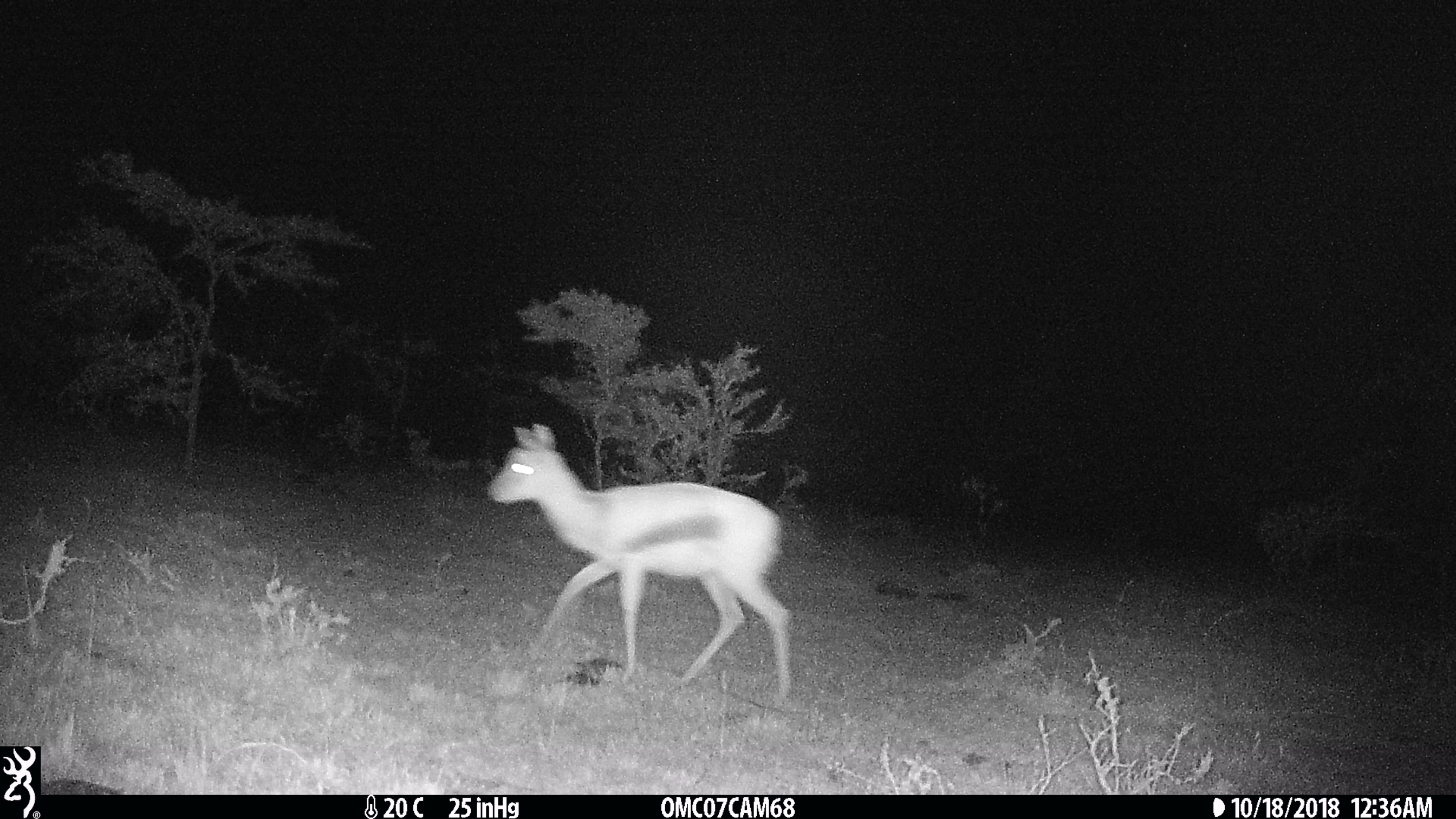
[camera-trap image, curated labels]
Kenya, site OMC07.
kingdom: Animalia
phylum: Chordata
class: Mammalia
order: Artiodactyla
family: Bovidae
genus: Eudorcas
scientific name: Eudorcas thomsonii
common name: thomon's gazelle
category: gazelle thomsons